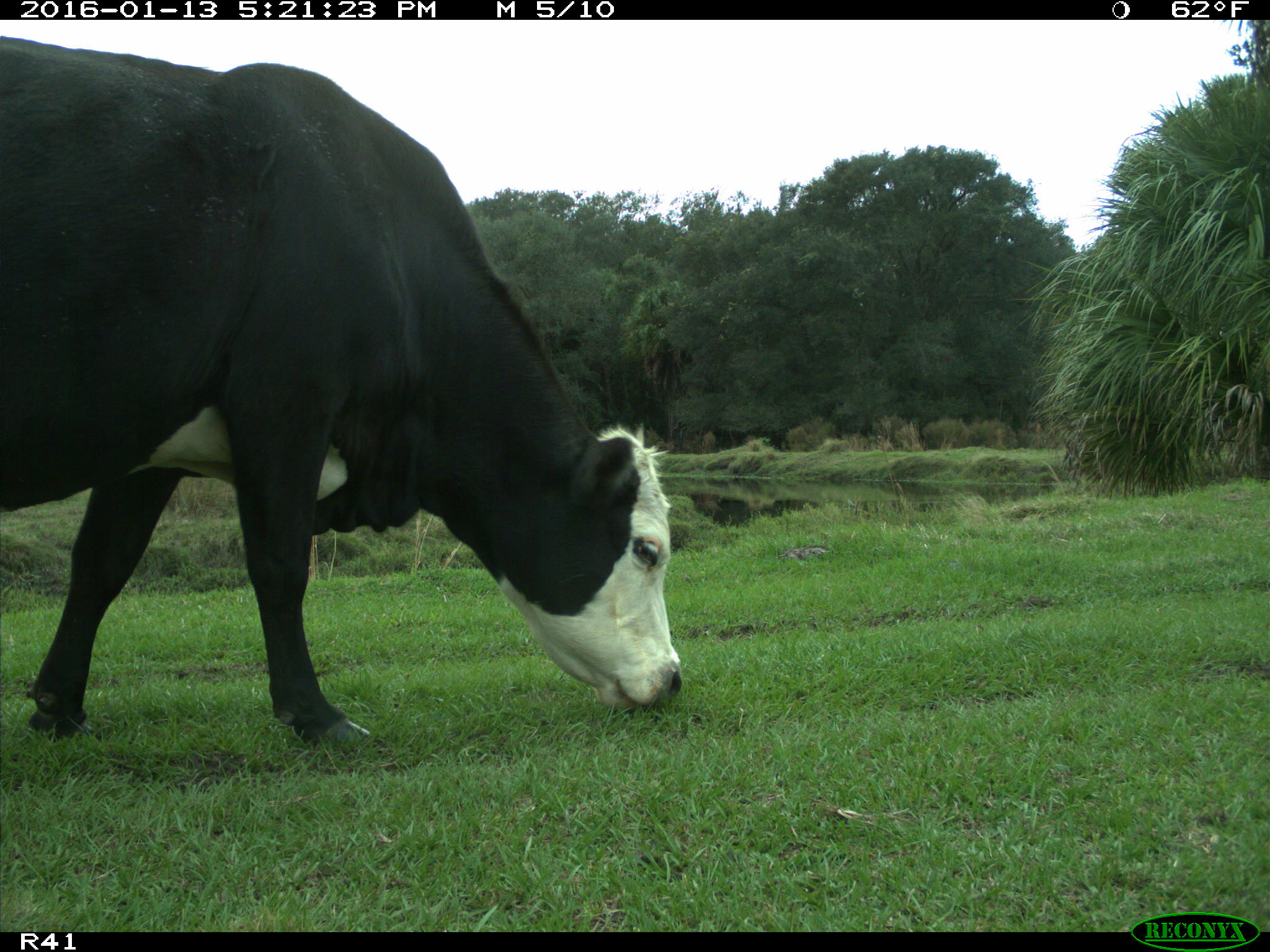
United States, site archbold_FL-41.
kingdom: Animalia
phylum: Chordata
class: Mammalia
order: Artiodactyla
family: Bovidae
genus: Bos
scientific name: Bos taurus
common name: domestic cow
Bos taurus (domestic cow).